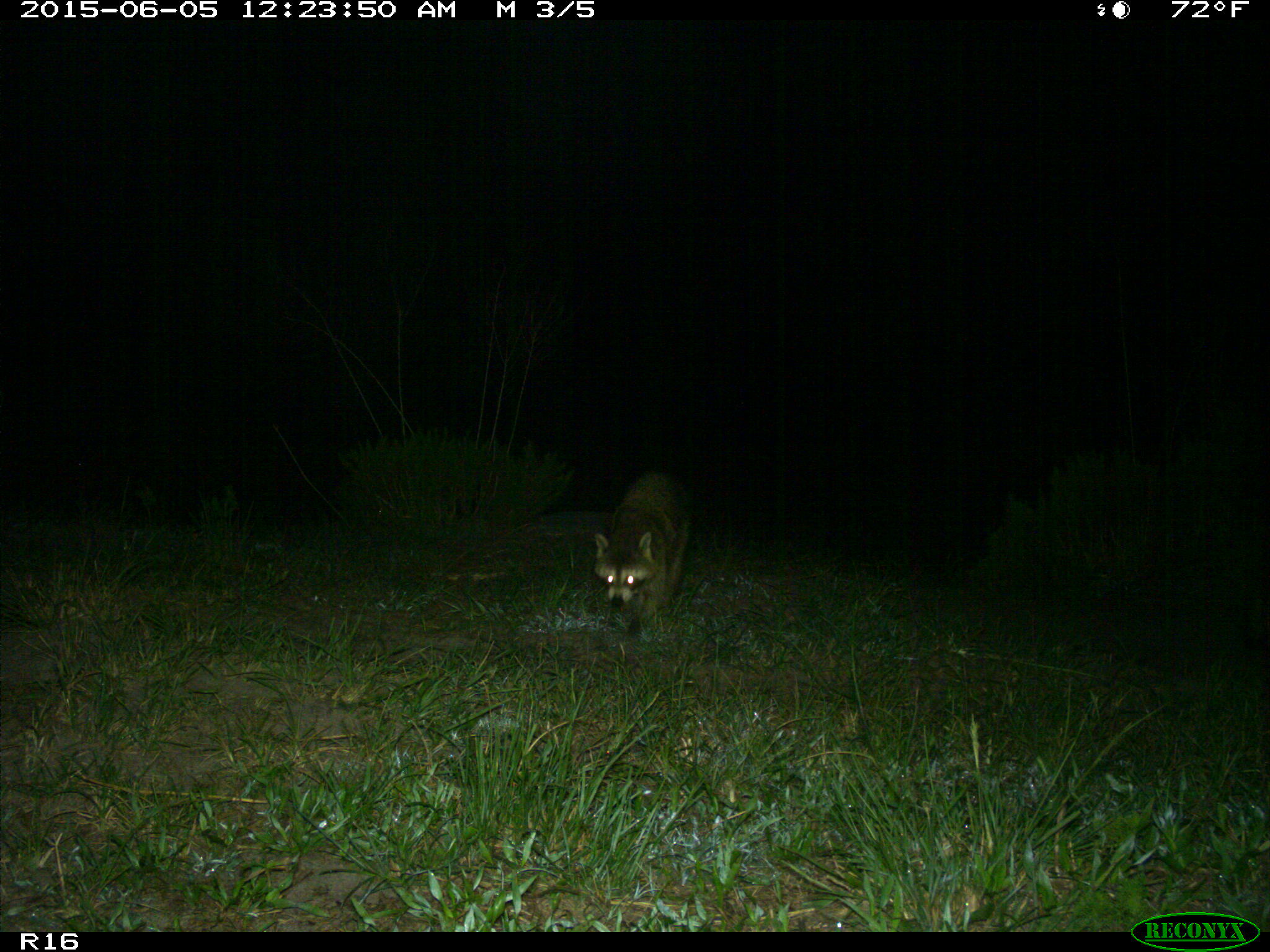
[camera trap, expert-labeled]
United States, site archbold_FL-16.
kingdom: Animalia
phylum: Chordata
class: Mammalia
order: Carnivora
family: Procyonidae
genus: Procyon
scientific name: Procyon lotor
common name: common raccoon